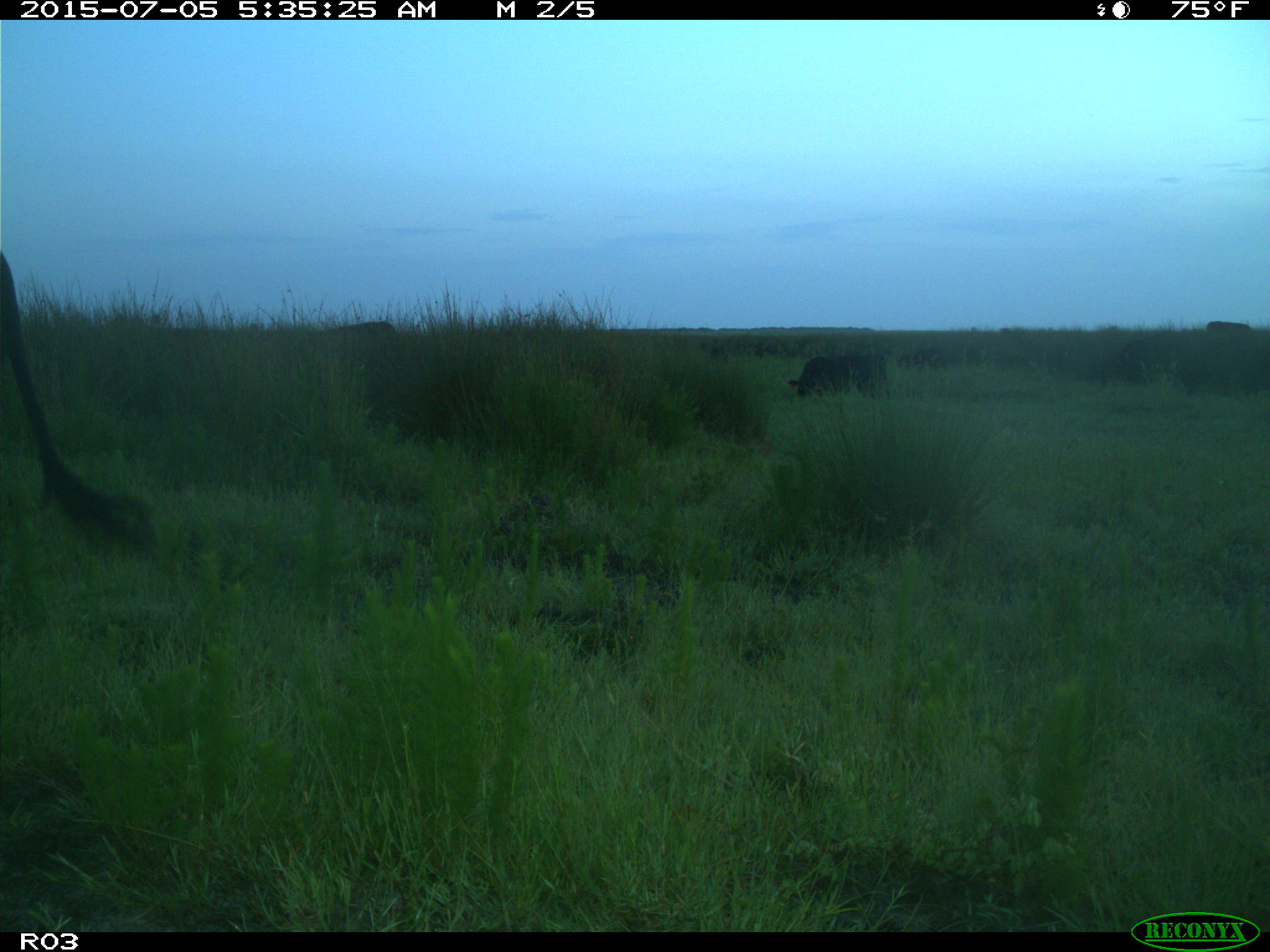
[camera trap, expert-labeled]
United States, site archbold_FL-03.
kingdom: Animalia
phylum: Chordata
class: Mammalia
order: Artiodactyla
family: Bovidae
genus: Bos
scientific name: Bos taurus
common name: domestic cow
Bos taurus (domestic cow).